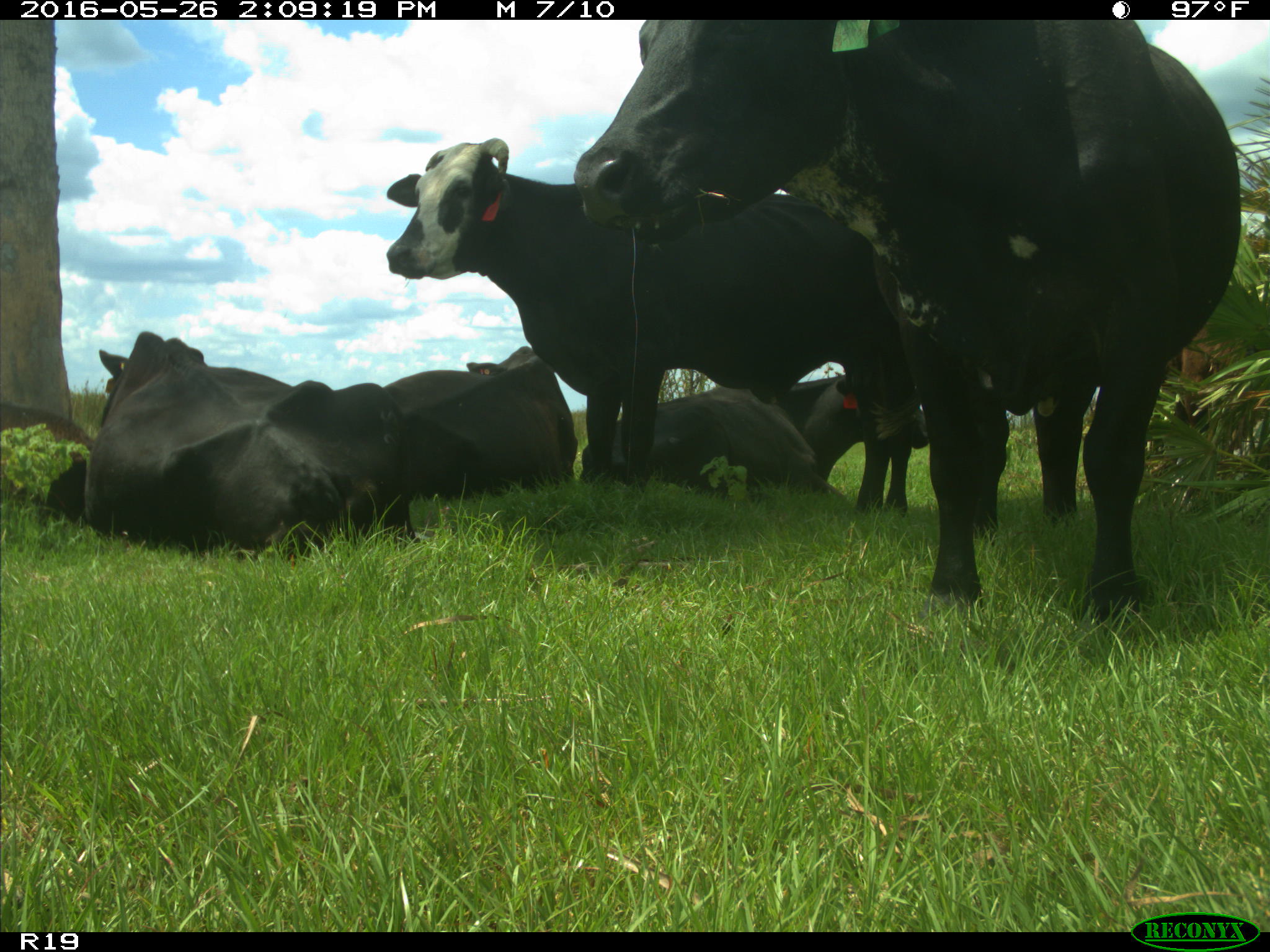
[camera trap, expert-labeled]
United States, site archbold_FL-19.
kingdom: Animalia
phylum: Chordata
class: Mammalia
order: Artiodactyla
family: Bovidae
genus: Bos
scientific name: Bos taurus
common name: domestic cow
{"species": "Bos taurus (domestic cow)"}